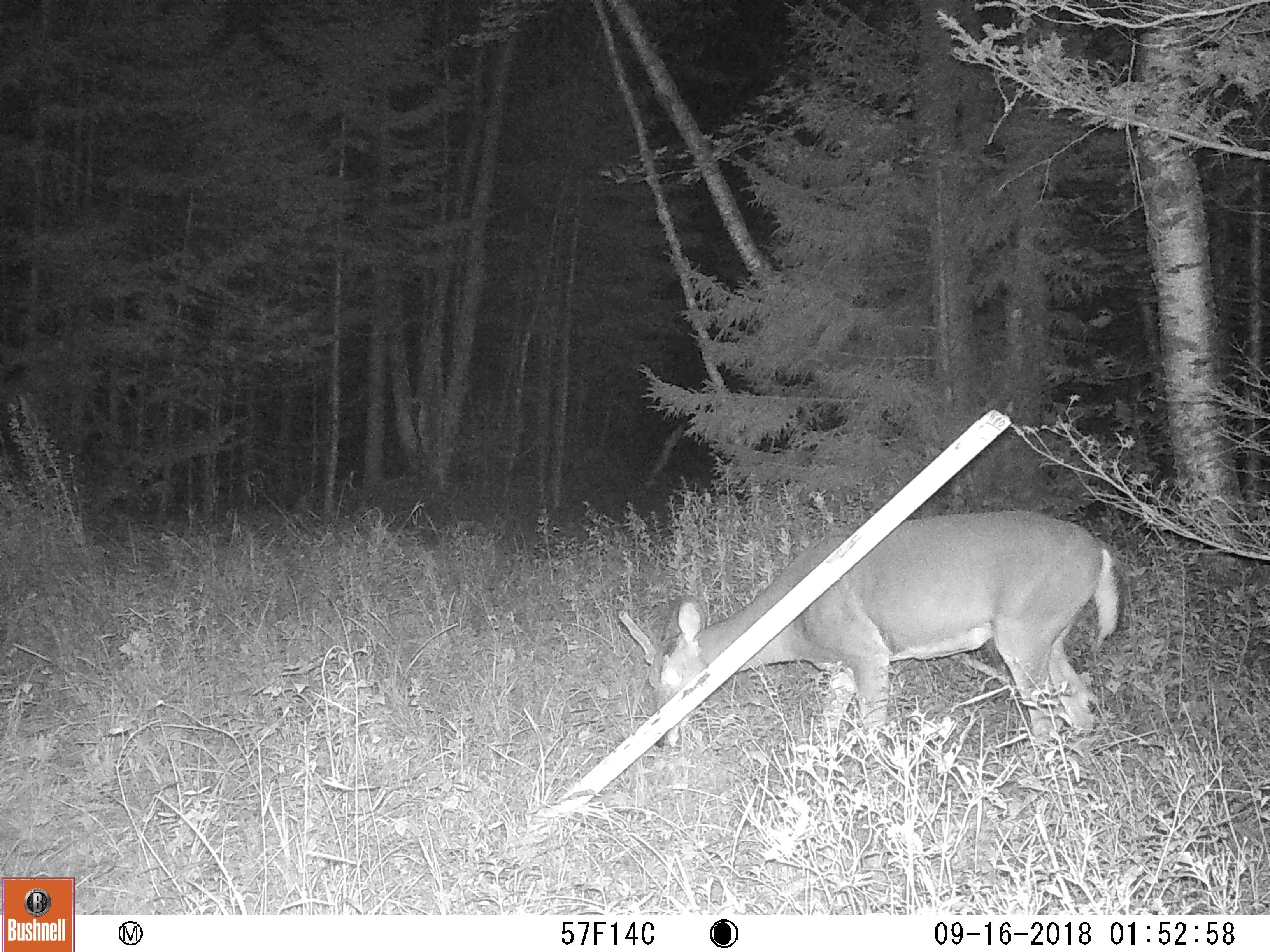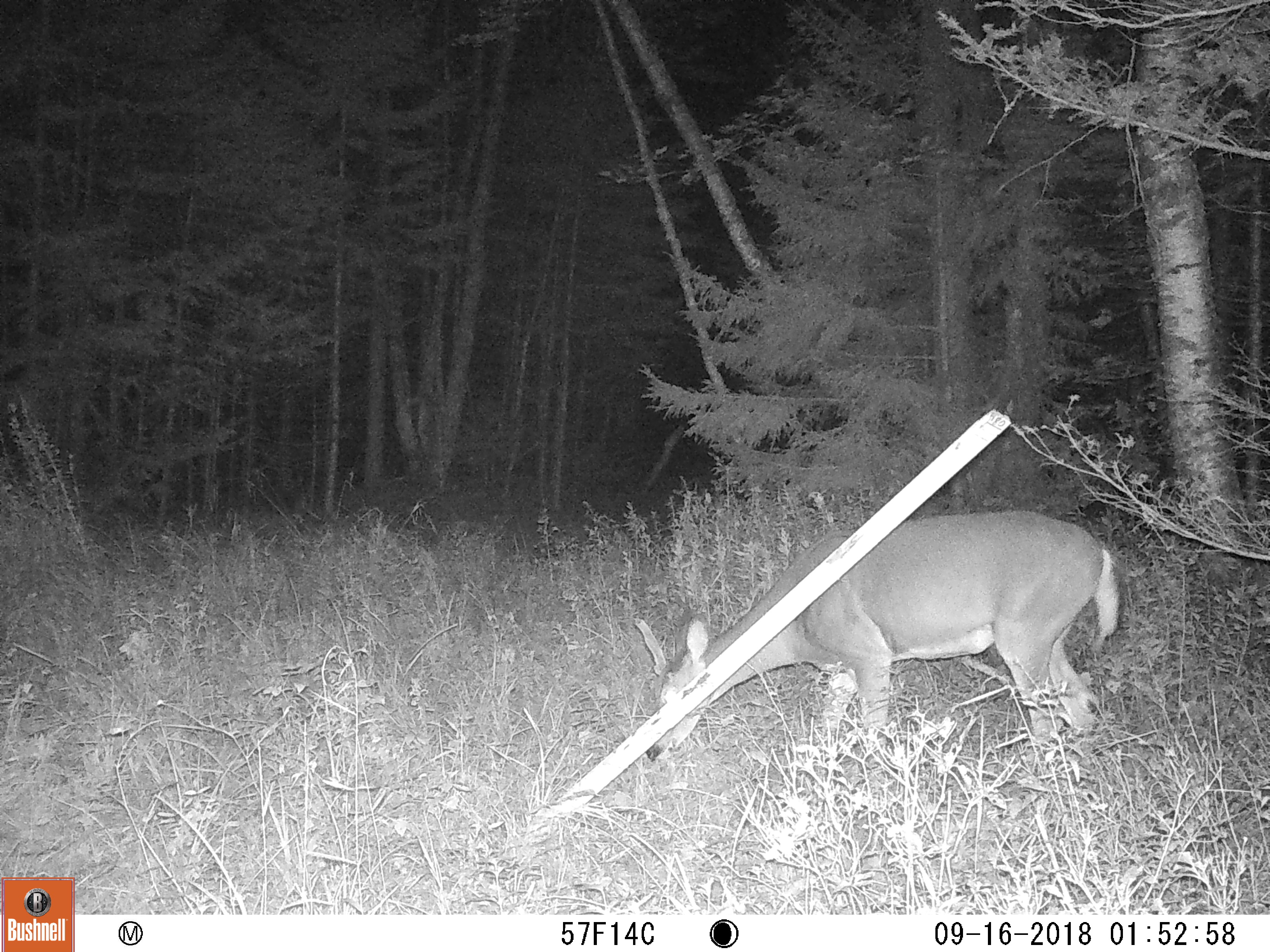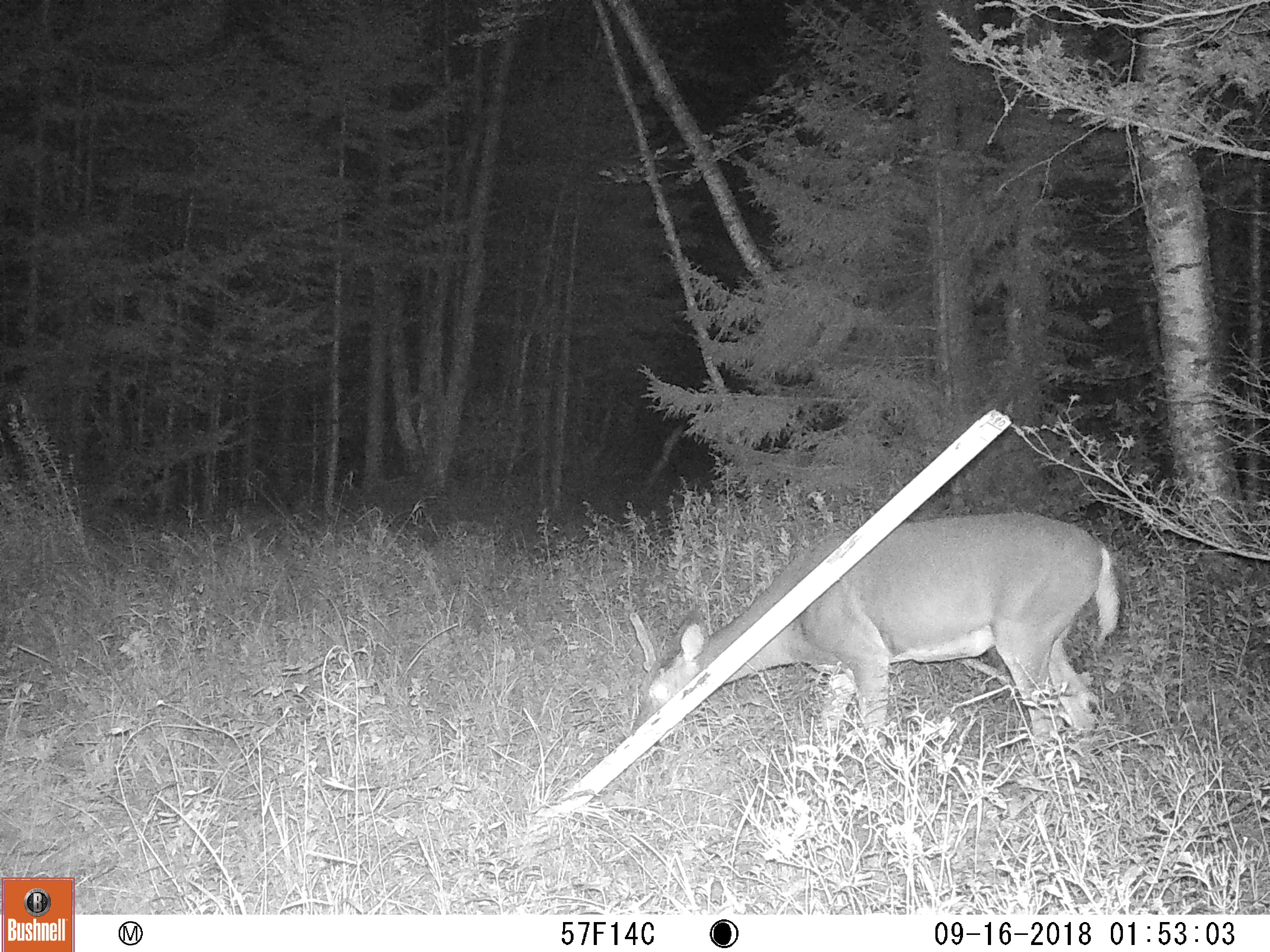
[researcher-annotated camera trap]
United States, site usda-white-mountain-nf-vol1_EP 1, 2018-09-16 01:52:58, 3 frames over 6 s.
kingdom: Animalia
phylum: Chordata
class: Mammalia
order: Artiodactyla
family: Cervidae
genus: Odocoileus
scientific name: Odocoileus virginianus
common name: white-tailed deer